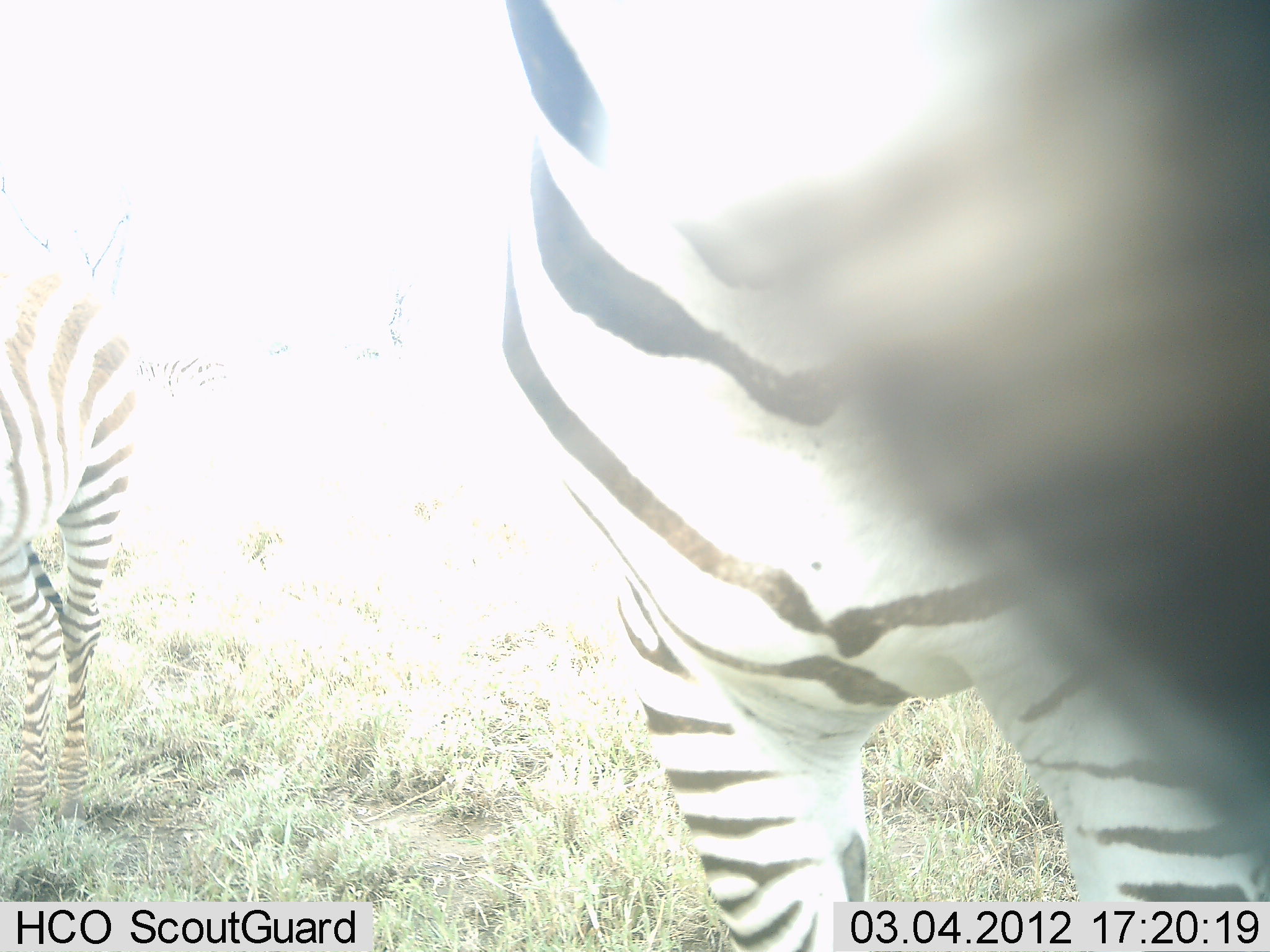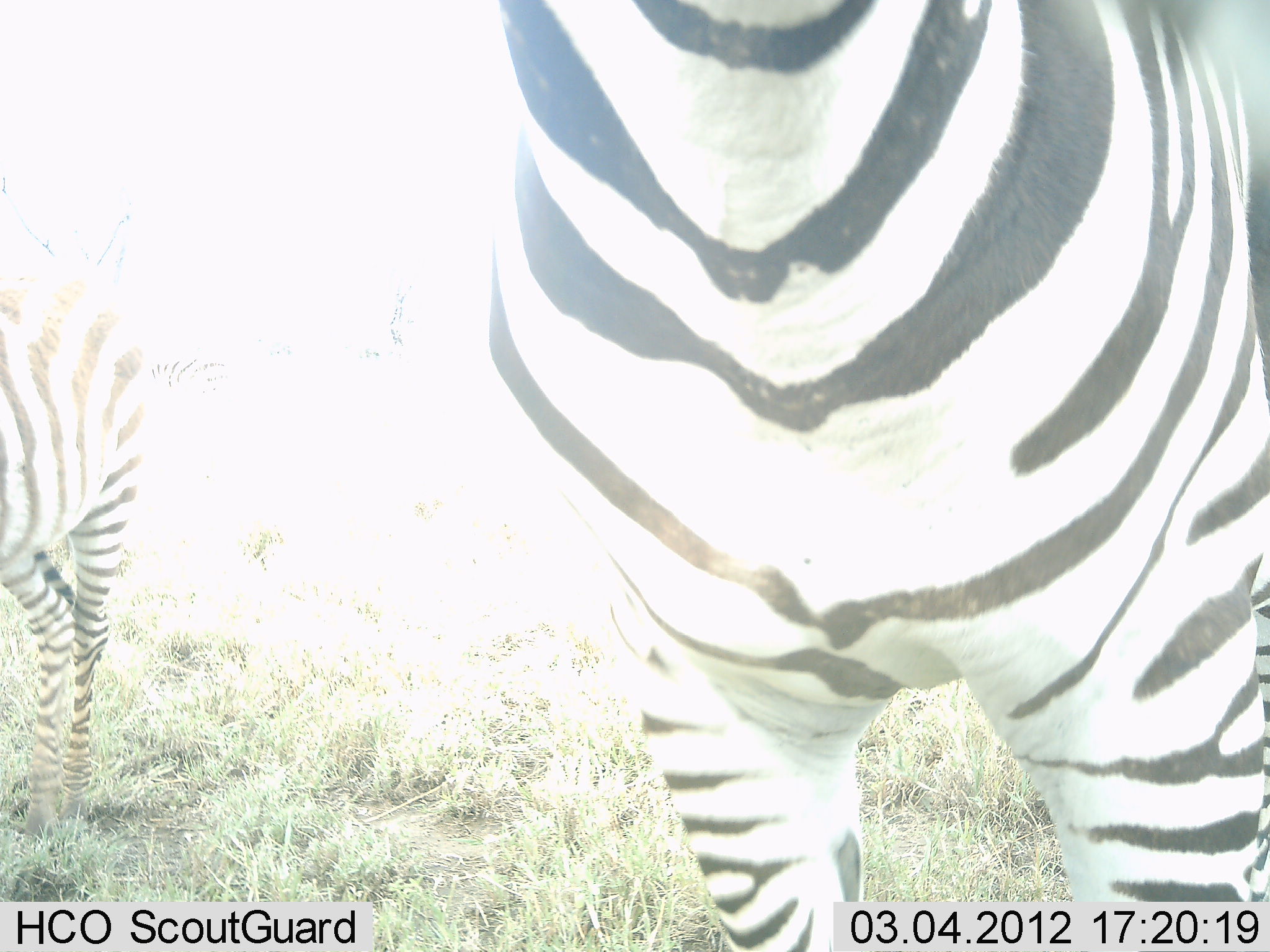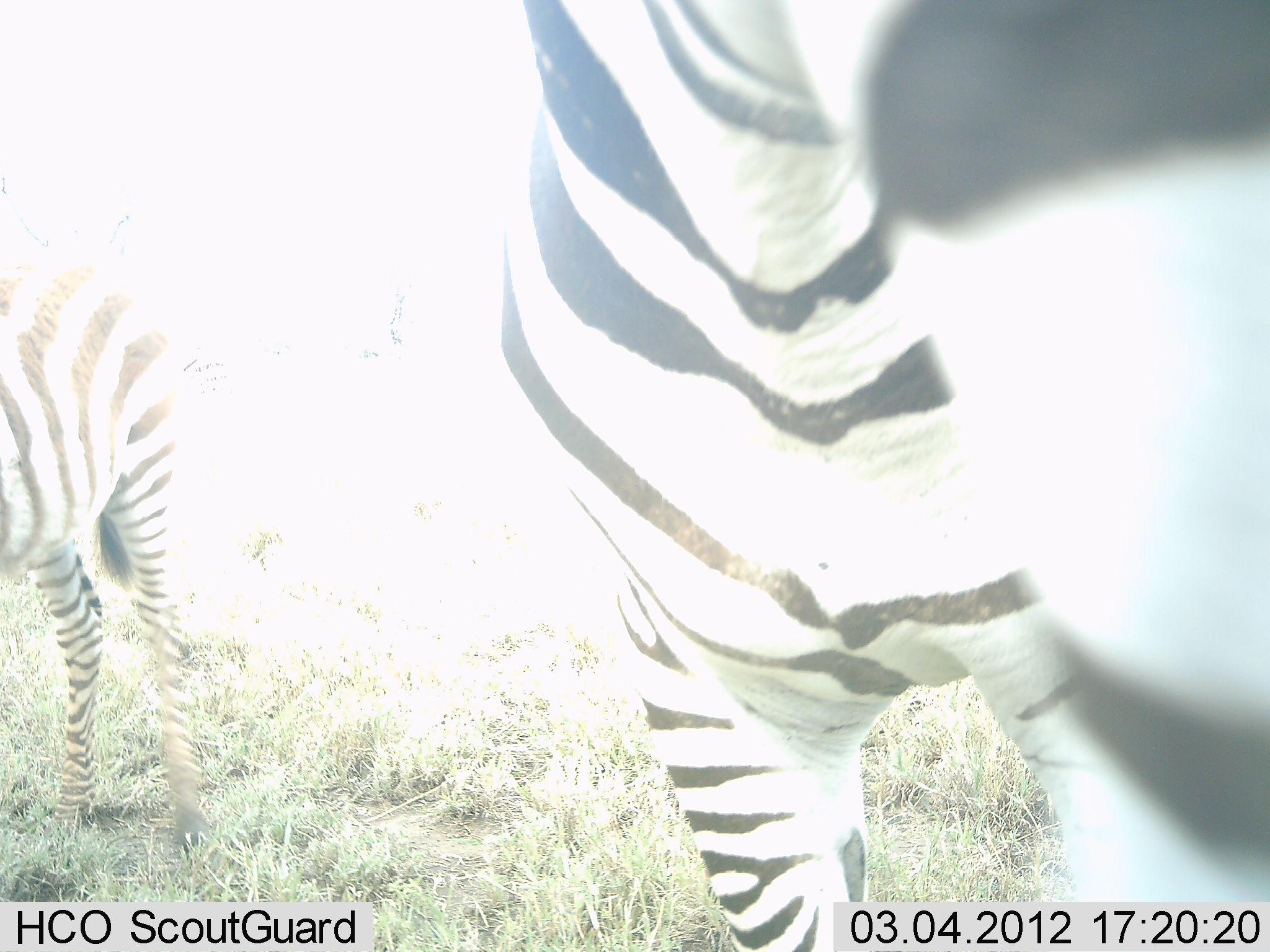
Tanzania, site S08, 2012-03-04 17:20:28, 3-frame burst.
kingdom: Animalia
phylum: Chordata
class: Mammalia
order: Perissodactyla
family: Equidae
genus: Equus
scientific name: Equus quagga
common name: plains zebra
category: zebra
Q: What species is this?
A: Zebra (plains zebra) (Equus quagga).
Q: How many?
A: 2.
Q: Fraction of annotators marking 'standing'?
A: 94%.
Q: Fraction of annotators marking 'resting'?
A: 0%.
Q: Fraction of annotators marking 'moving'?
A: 6%.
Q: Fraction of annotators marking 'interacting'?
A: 11%.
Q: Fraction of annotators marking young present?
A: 0%.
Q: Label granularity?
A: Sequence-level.